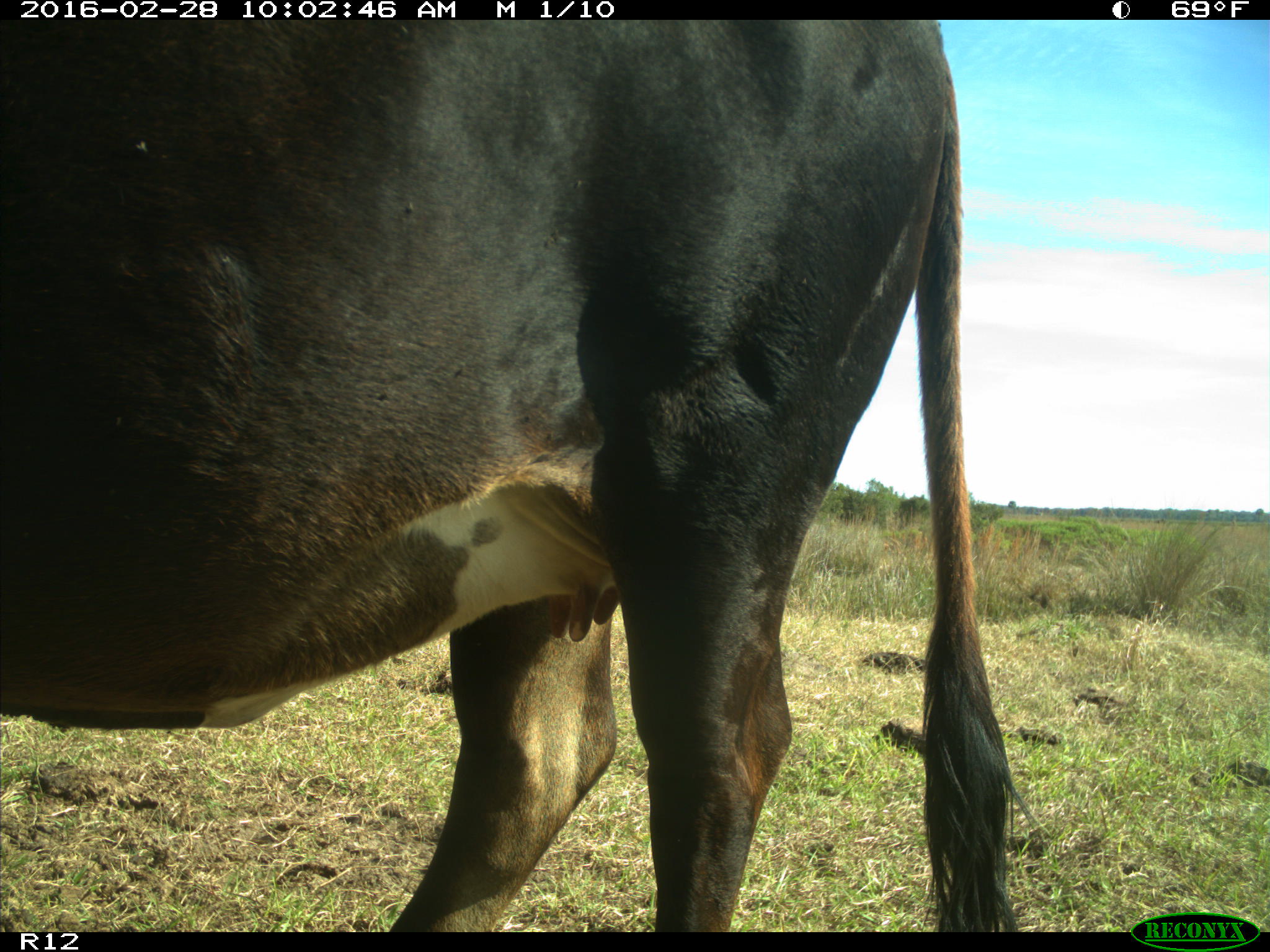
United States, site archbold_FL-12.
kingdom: Animalia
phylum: Chordata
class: Mammalia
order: Artiodactyla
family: Bovidae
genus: Bos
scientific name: Bos taurus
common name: domestic cow